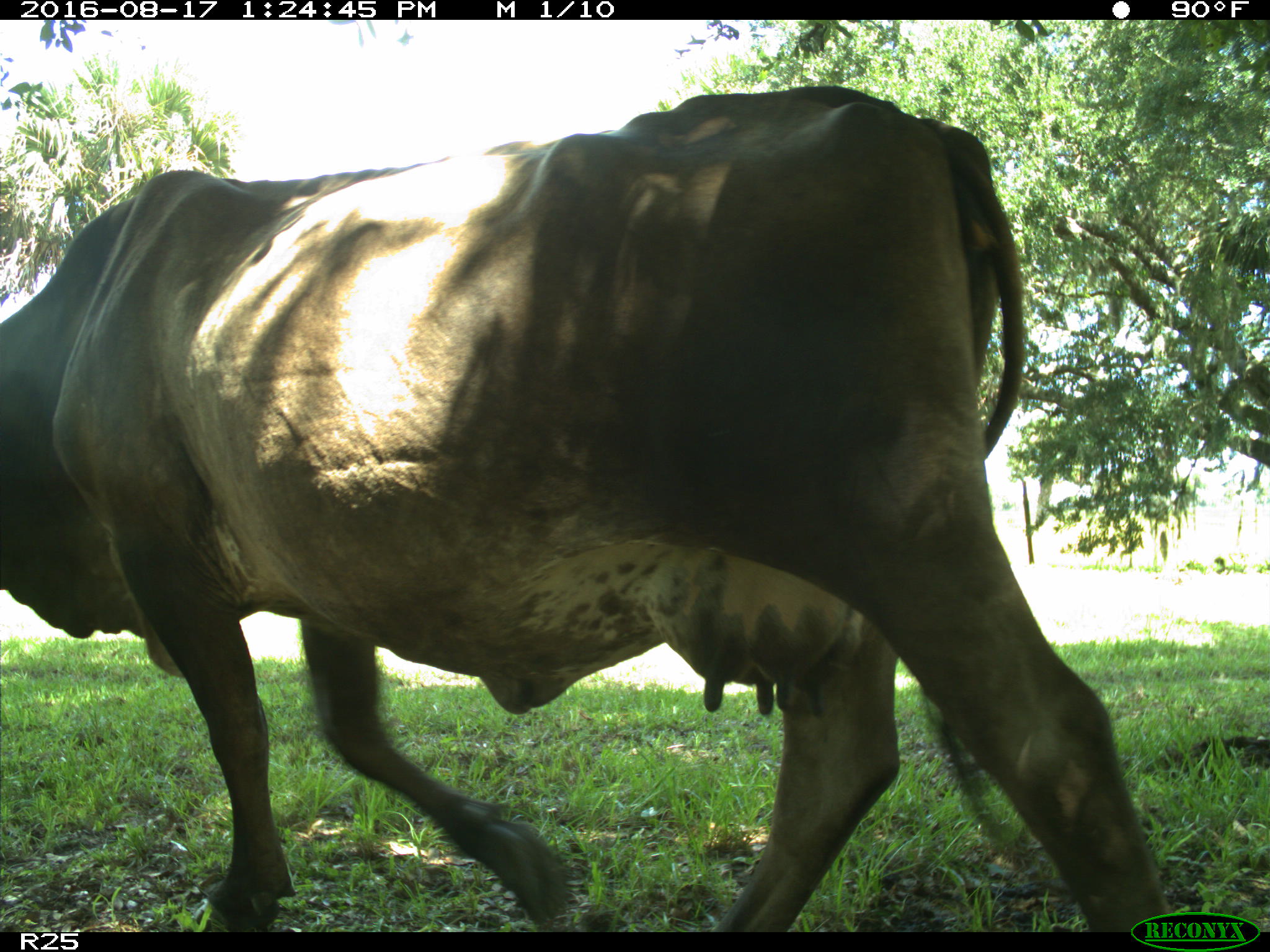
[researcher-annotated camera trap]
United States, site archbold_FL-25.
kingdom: Animalia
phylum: Chordata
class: Mammalia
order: Artiodactyla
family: Bovidae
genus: Bos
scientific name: Bos taurus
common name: domestic cow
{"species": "Bos taurus (domestic cow)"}